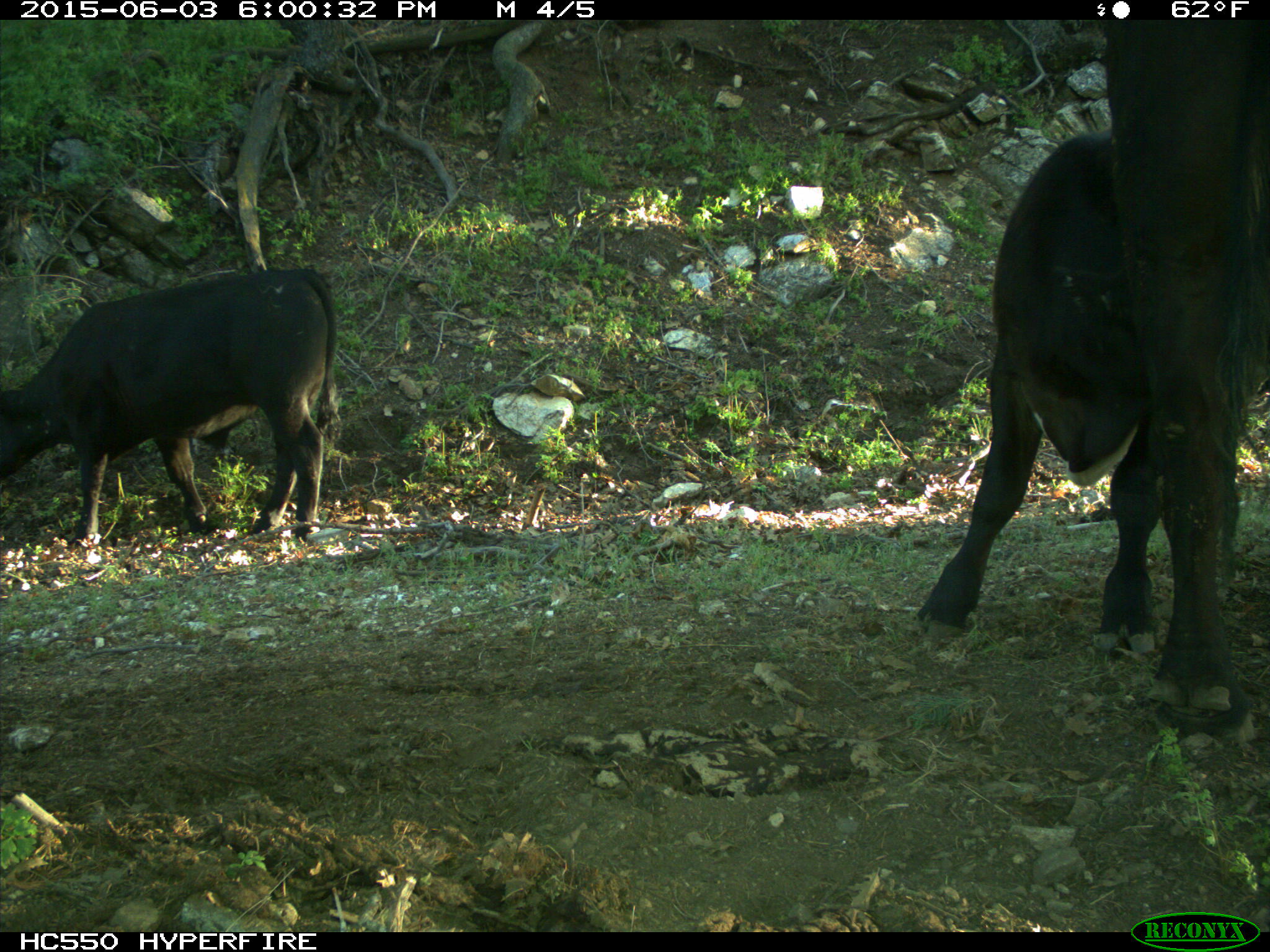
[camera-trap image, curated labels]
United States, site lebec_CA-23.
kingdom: Animalia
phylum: Chordata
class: Mammalia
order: Artiodactyla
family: Bovidae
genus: Bos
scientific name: Bos taurus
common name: domestic cow